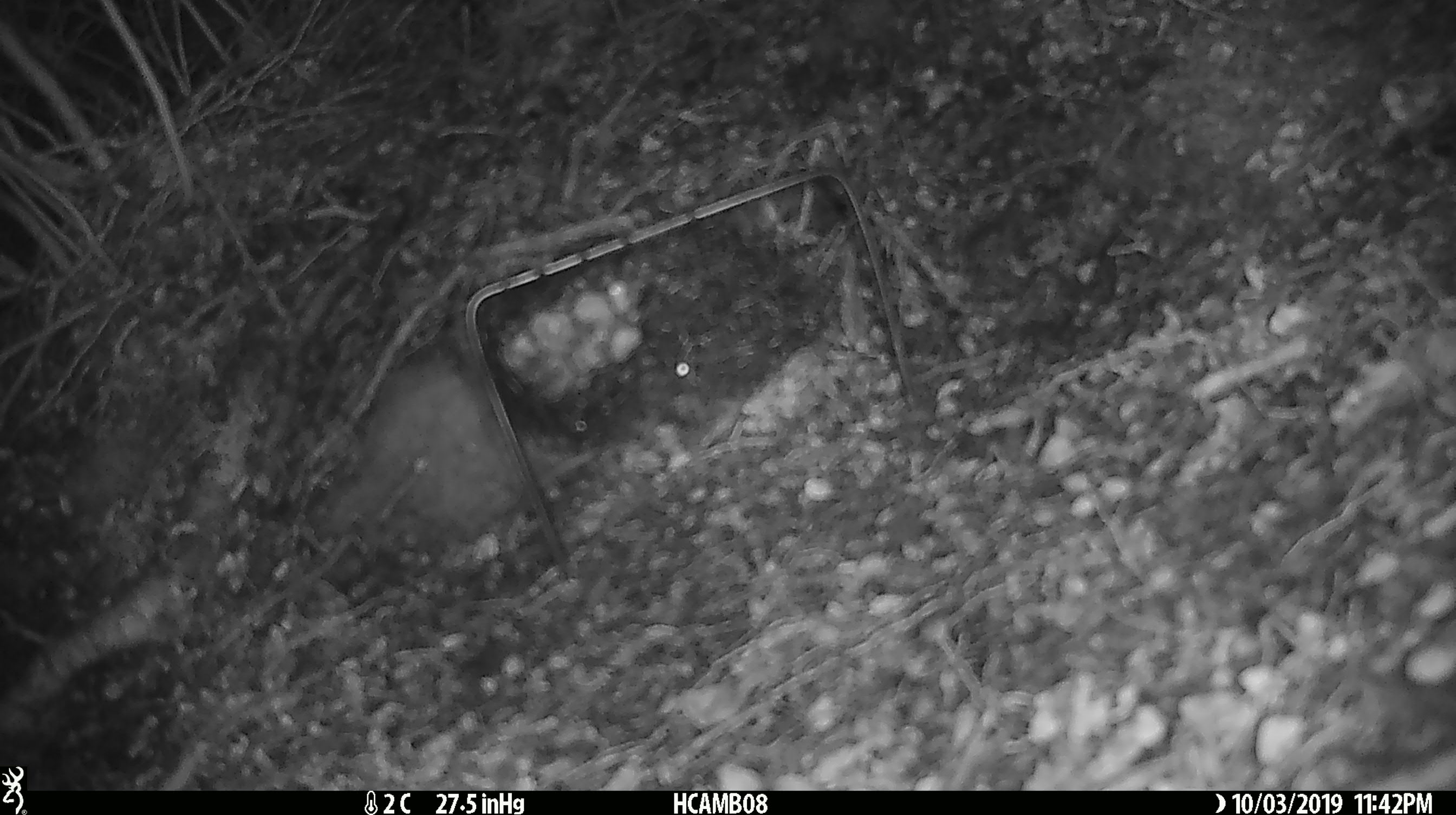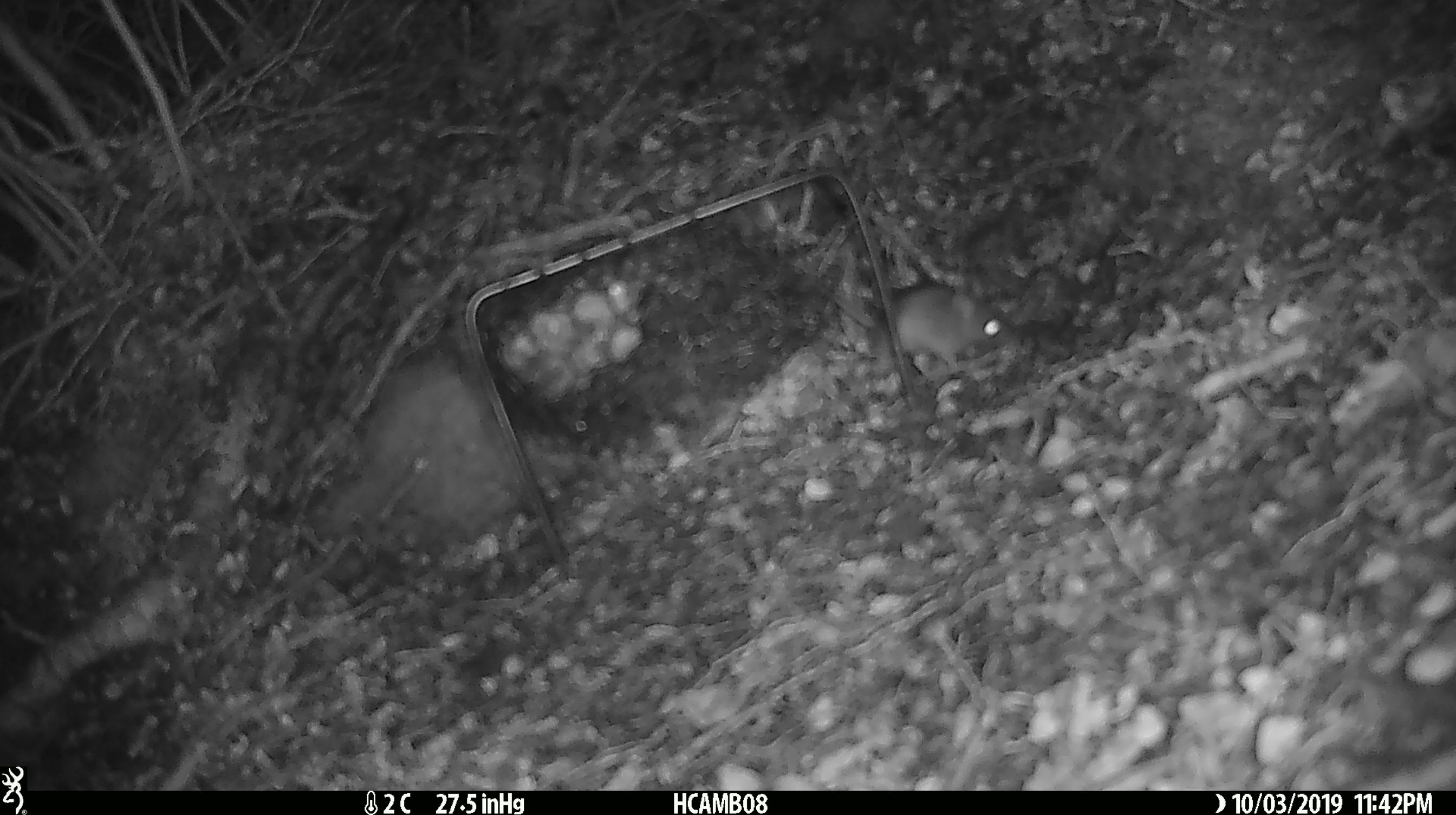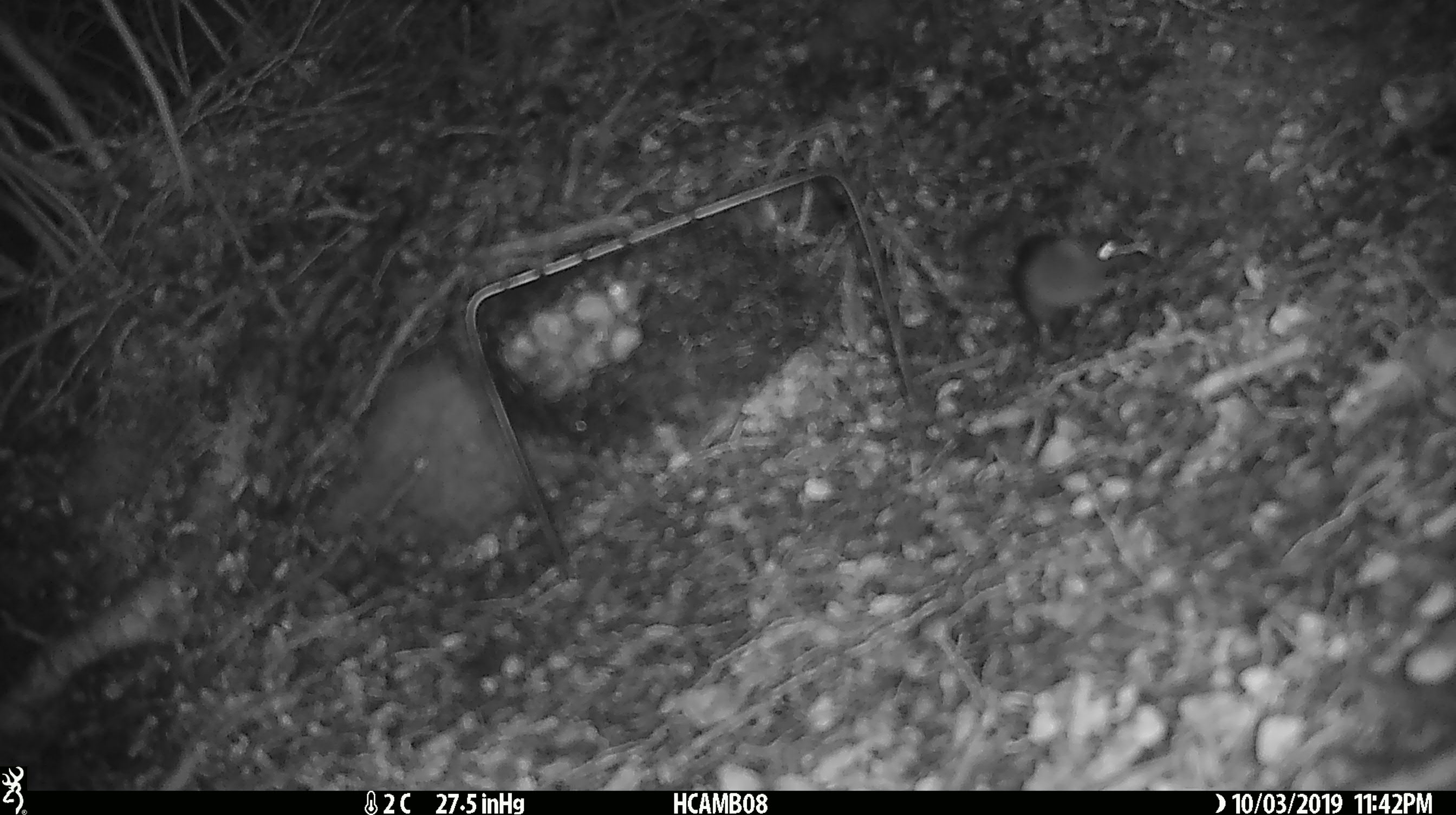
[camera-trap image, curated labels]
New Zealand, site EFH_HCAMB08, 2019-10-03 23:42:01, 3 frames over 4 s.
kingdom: Animalia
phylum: Chordata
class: Mammalia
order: Rodentia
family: Muridae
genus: Mus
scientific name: Mus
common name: mouse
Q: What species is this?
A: Mouse (Mus).